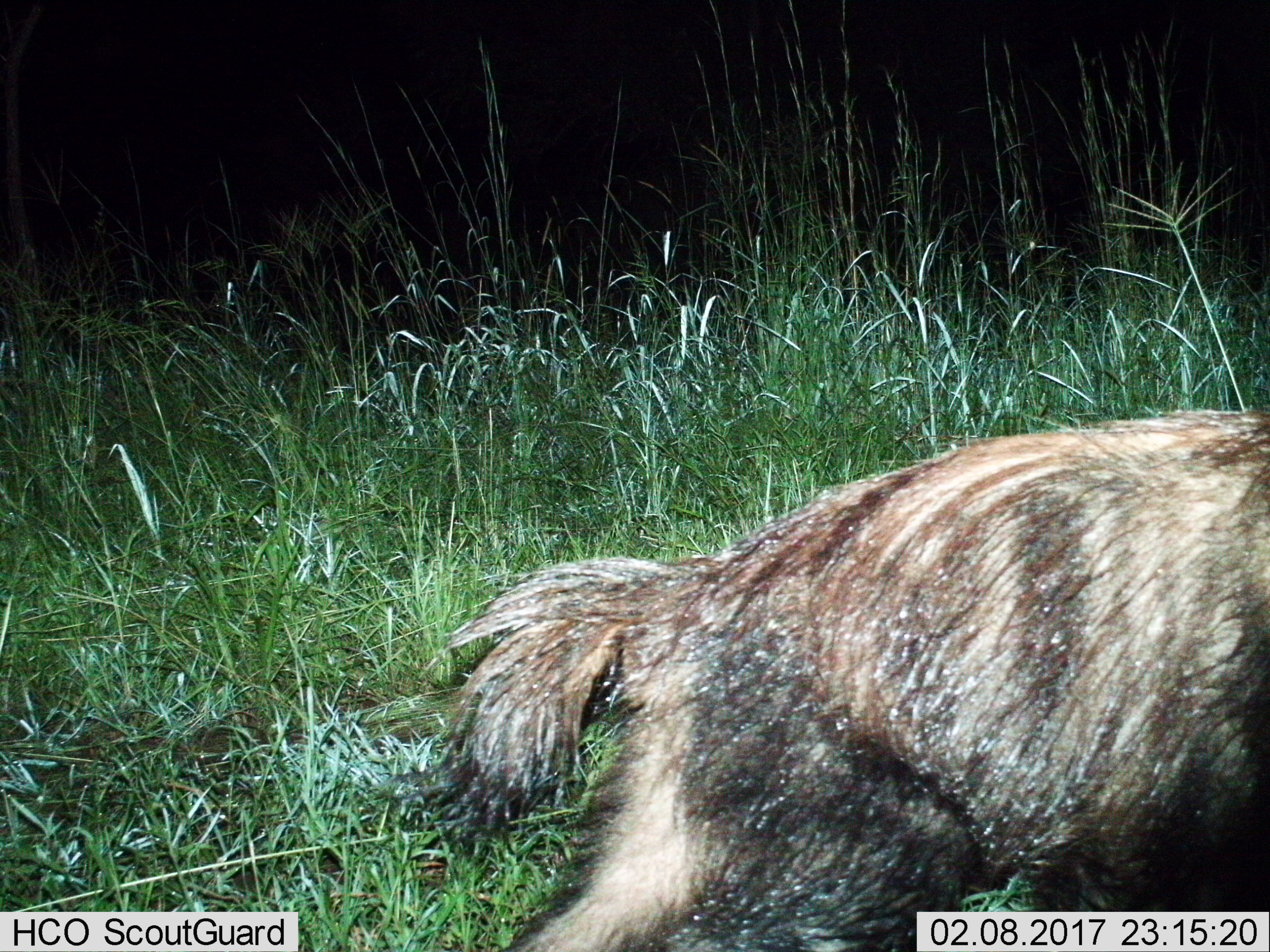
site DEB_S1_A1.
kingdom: Animalia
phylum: Chordata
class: Mammalia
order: Carnivora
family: Hyaenidae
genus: Parahyaena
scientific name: Parahyaena brunnea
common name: brown hyena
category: hyenabrown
Hyenabrown (brown hyena) (Parahyaena brunnea), count 1. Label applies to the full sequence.